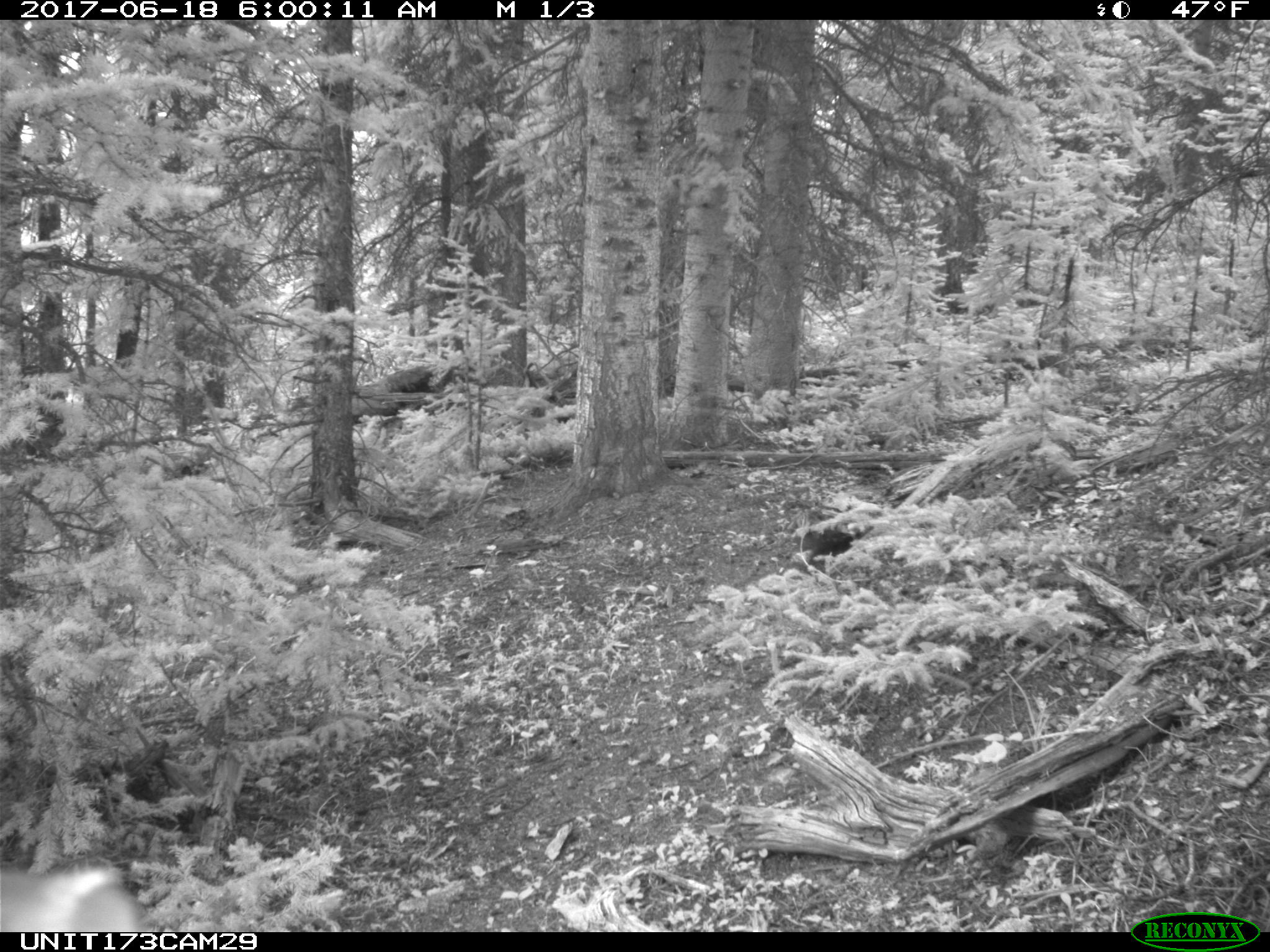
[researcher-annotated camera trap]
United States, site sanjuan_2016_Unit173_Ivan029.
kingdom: Animalia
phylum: Chordata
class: Mammalia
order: Artiodactyla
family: Cervidae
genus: Cervus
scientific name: Cervus elaphus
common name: red deer